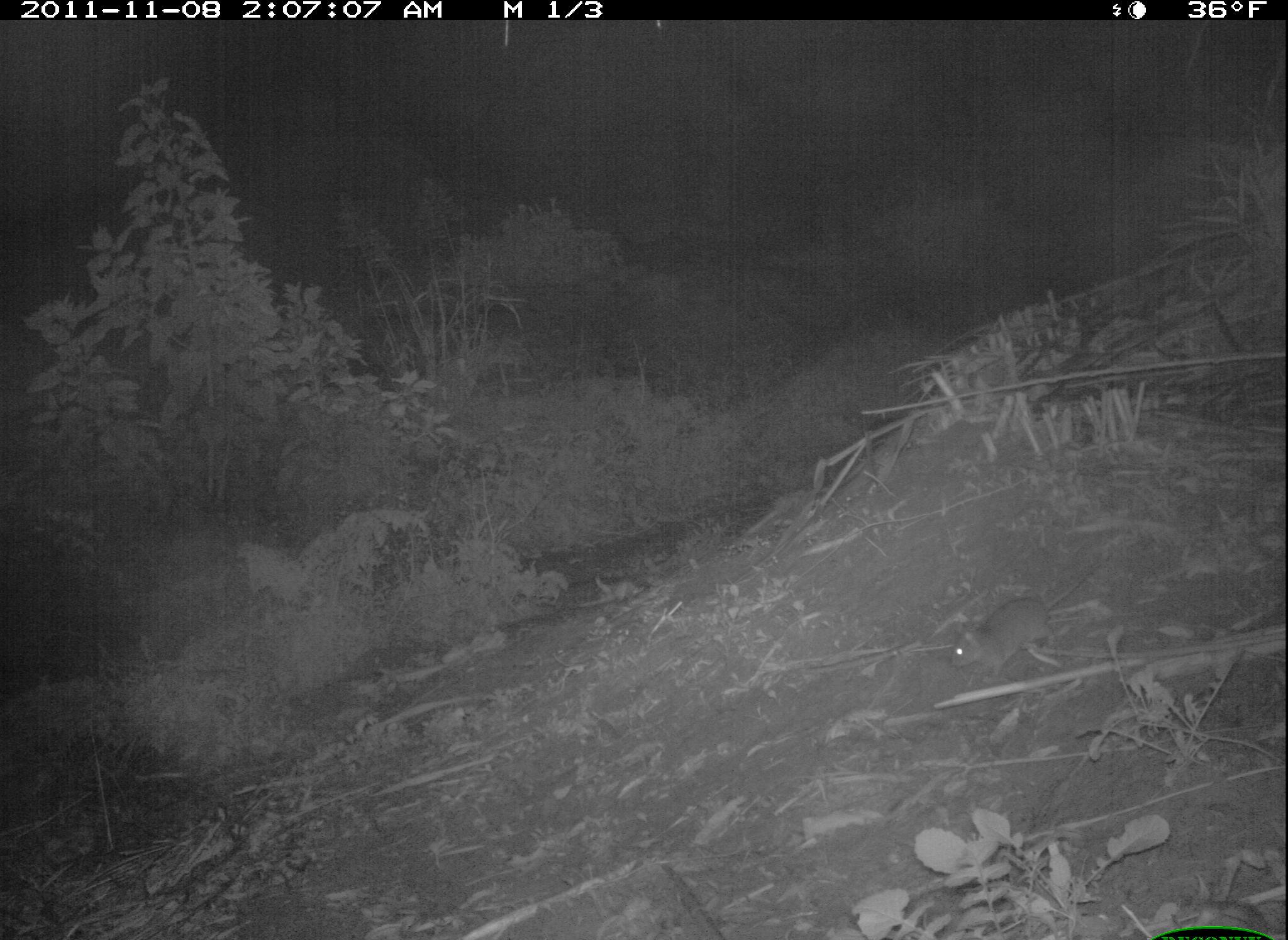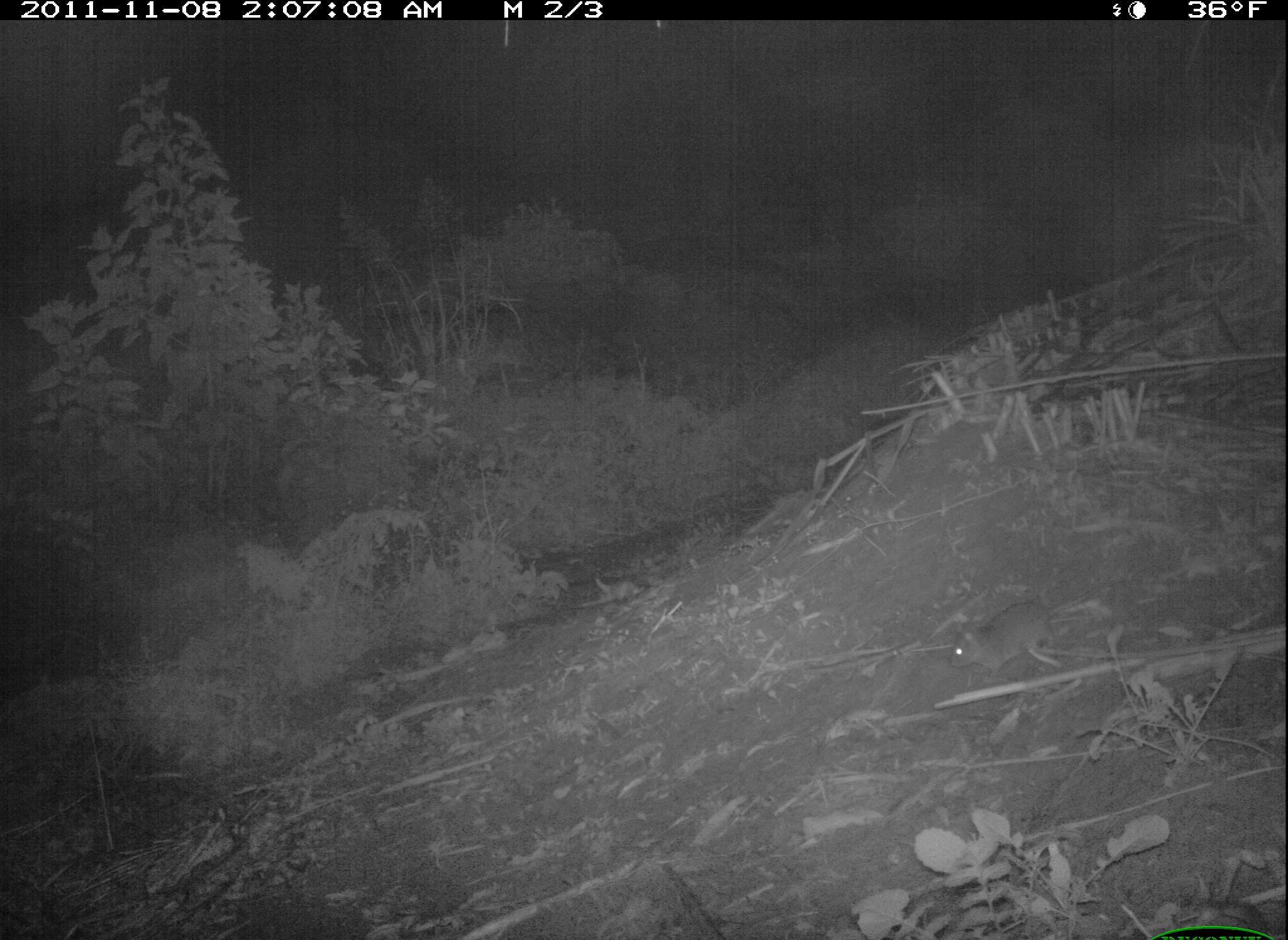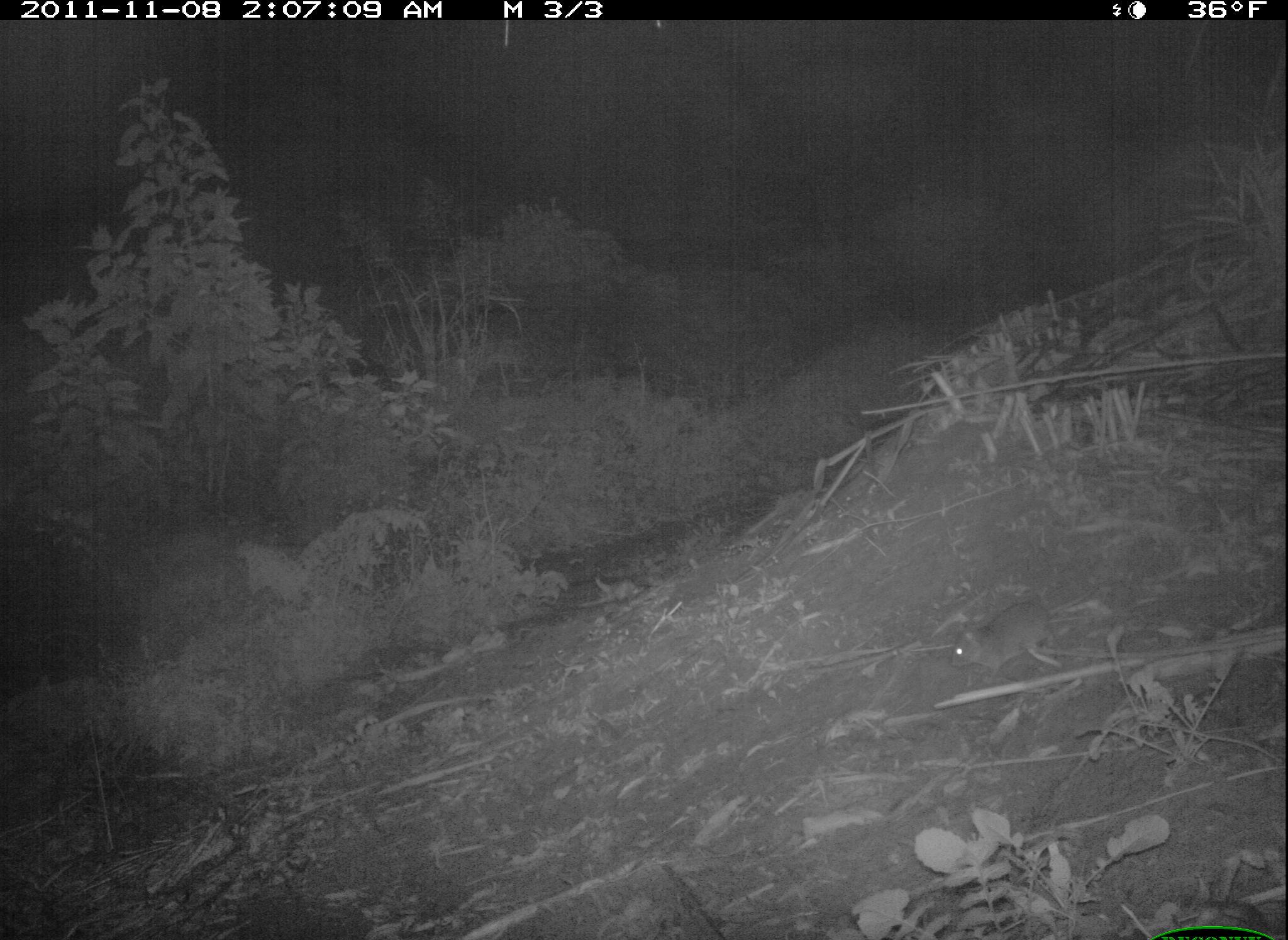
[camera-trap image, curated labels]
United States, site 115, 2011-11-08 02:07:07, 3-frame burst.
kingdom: Animalia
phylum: Chordata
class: Mammalia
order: Rodentia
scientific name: Rodentia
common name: rodent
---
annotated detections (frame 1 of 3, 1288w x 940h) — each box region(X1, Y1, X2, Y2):
rodent: region(952, 559, 1104, 673)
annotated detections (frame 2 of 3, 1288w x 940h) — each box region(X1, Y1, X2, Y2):
rodent: region(930, 574, 1092, 683)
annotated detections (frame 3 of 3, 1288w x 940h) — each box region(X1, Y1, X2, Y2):
rodent: region(942, 581, 1096, 688)